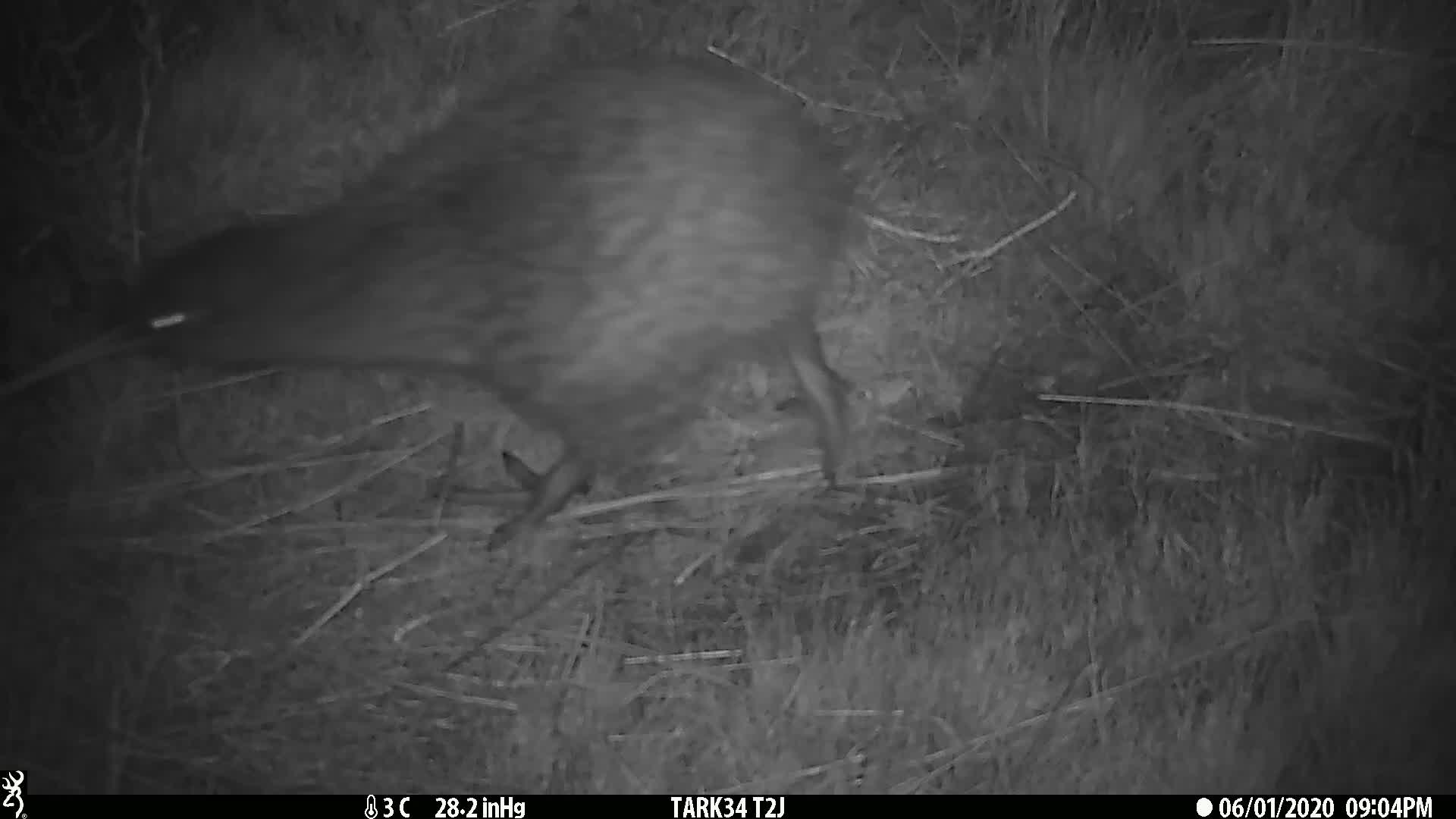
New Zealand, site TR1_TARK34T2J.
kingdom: Animalia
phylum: Chordata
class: Aves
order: Apterygiformes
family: Apterygidae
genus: Apteryx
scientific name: Apteryx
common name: kiwi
Kiwi (Apteryx).